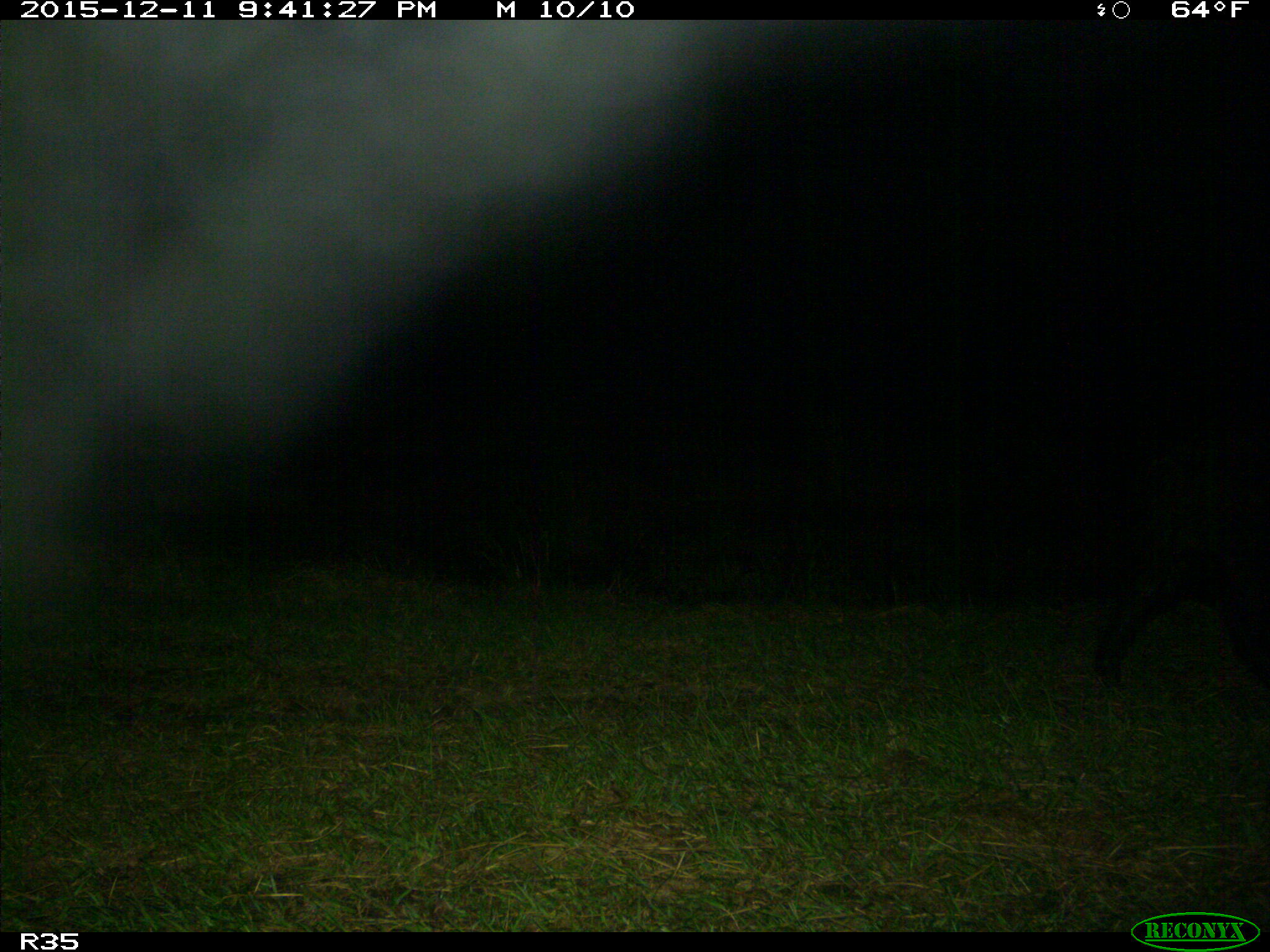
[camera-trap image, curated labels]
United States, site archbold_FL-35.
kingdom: Animalia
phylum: Chordata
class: Mammalia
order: Artiodactyla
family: Suidae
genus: Sus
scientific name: Sus scrofa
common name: wild boar